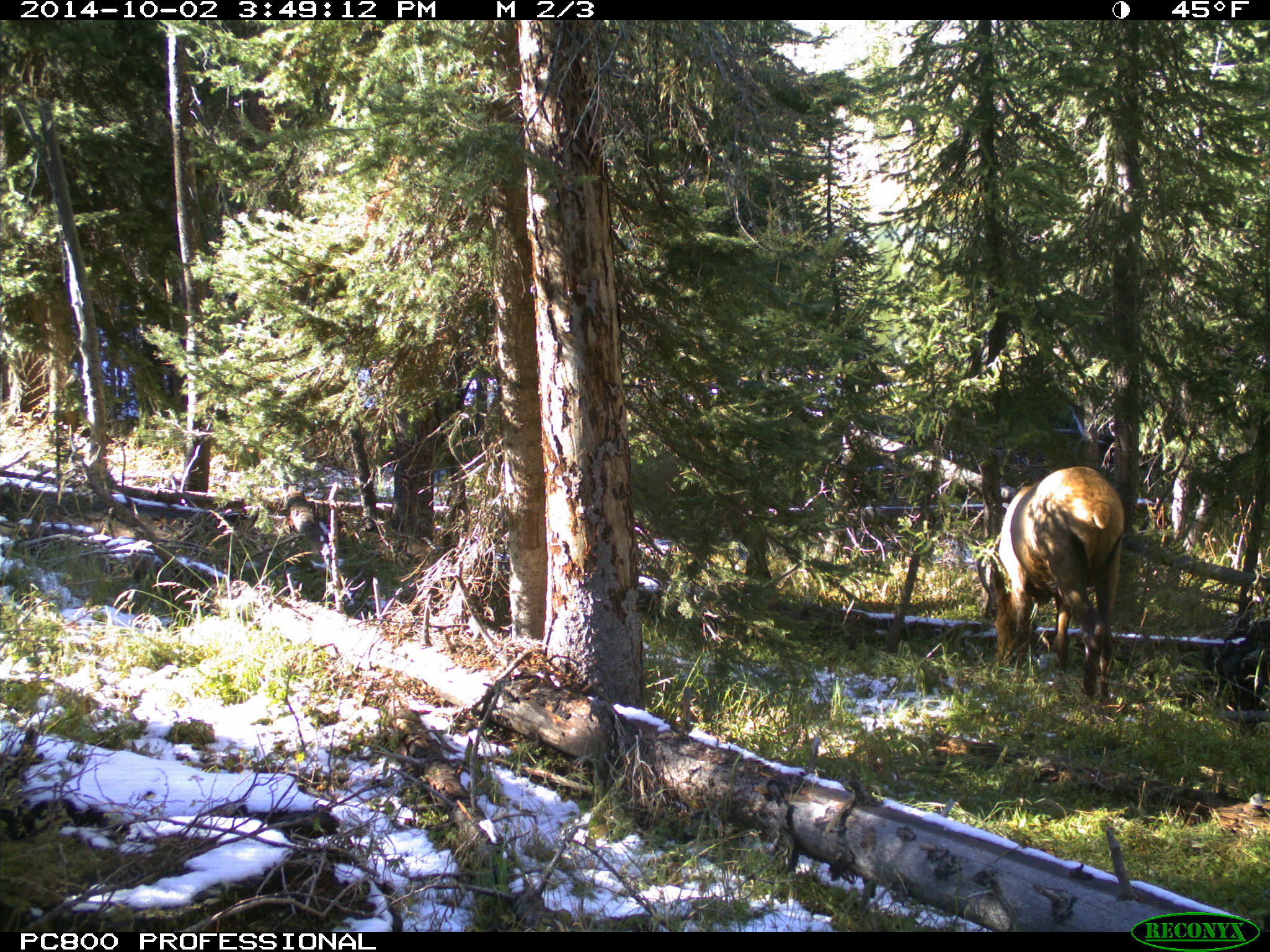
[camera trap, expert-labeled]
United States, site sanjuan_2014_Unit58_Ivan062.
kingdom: Animalia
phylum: Chordata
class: Mammalia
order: Artiodactyla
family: Cervidae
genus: Cervus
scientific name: Cervus elaphus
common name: red deer